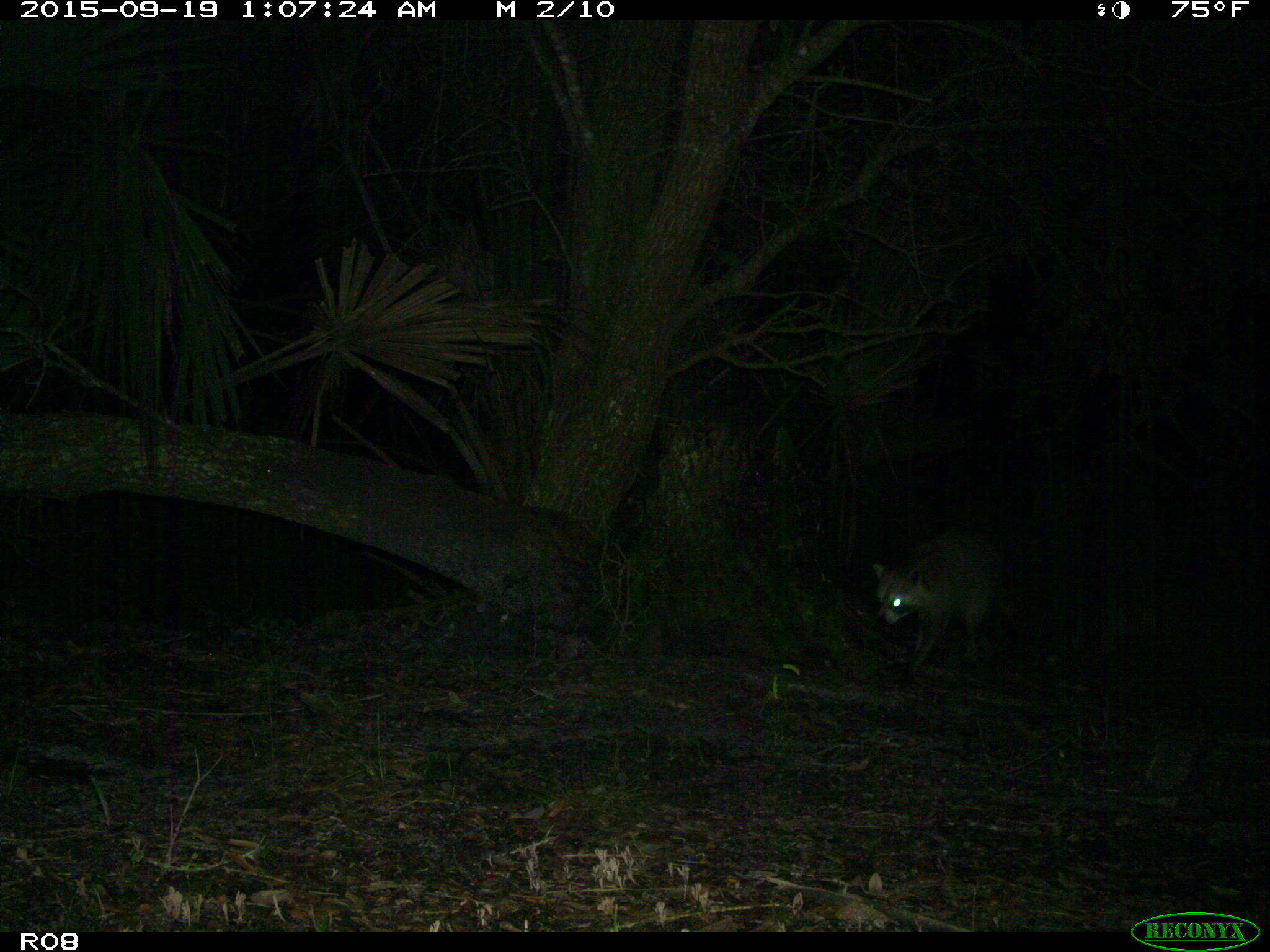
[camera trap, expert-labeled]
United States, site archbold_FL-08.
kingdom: Animalia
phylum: Chordata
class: Mammalia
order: Carnivora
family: Procyonidae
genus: Procyon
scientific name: Procyon lotor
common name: common raccoon